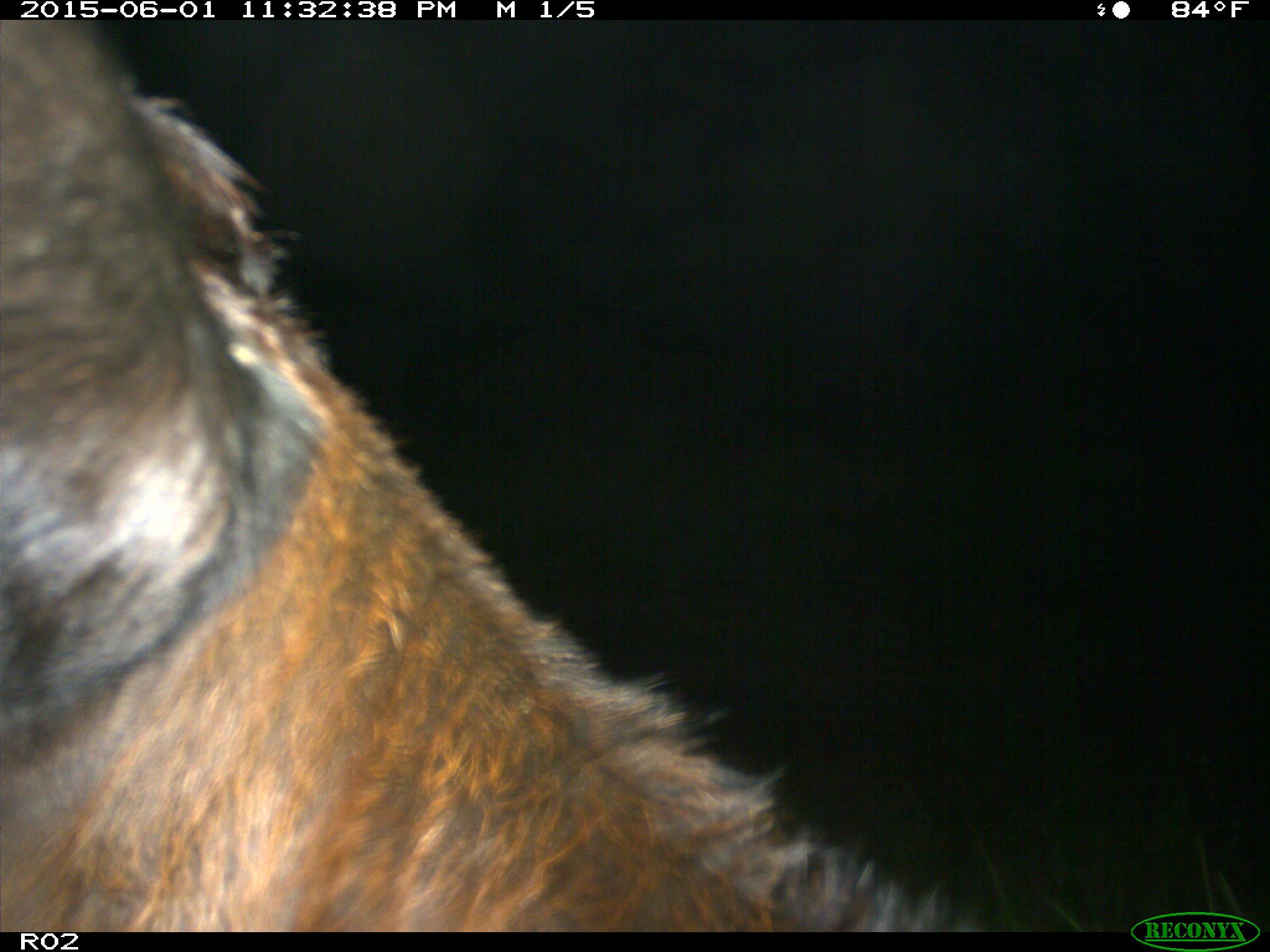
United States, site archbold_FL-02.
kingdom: Animalia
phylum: Chordata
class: Mammalia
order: Artiodactyla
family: Bovidae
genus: Bos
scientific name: Bos taurus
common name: domestic cow